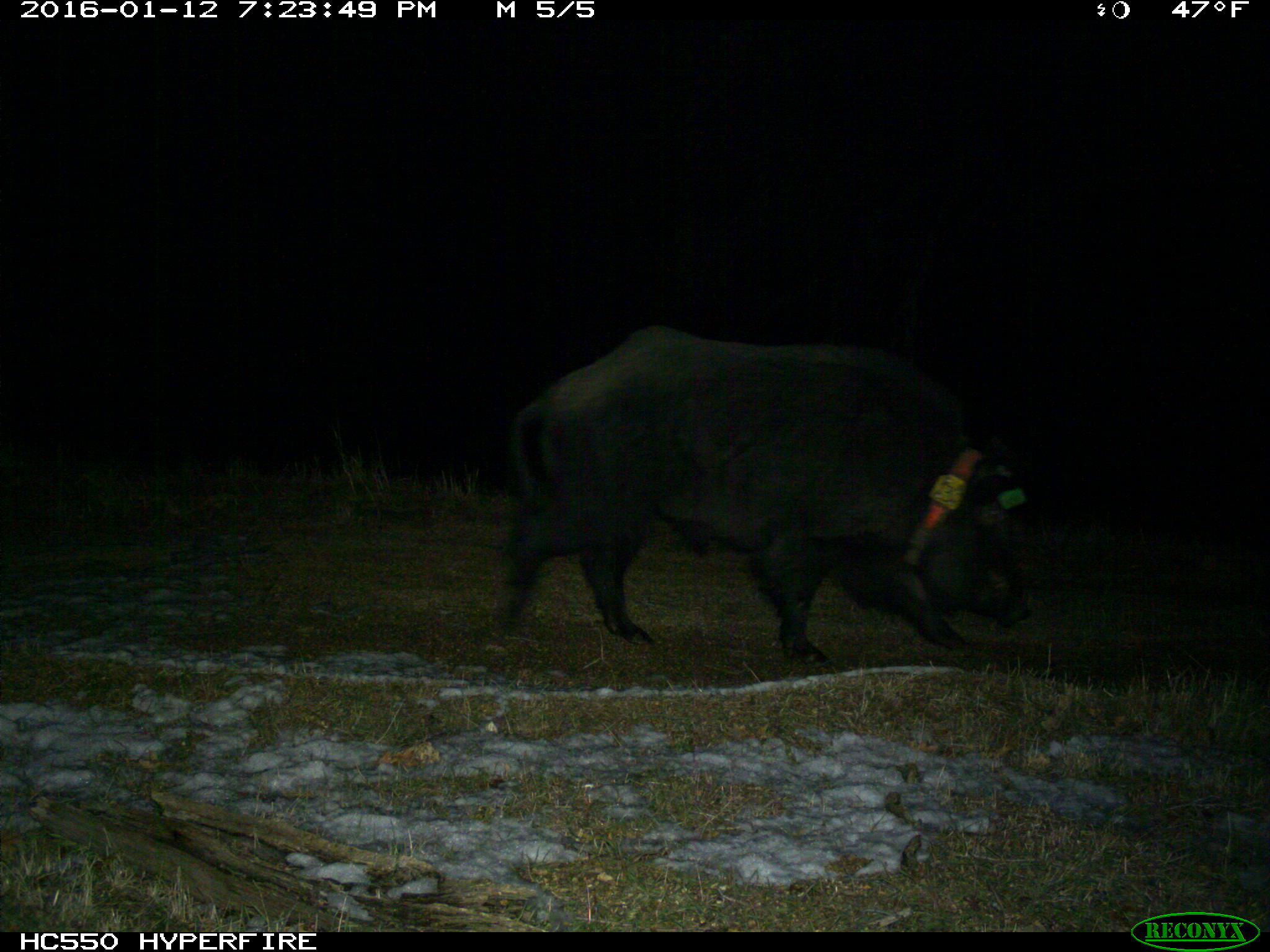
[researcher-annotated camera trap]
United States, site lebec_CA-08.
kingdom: Animalia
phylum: Chordata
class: Mammalia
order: Artiodactyla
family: Suidae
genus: Sus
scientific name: Sus scrofa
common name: wild boar